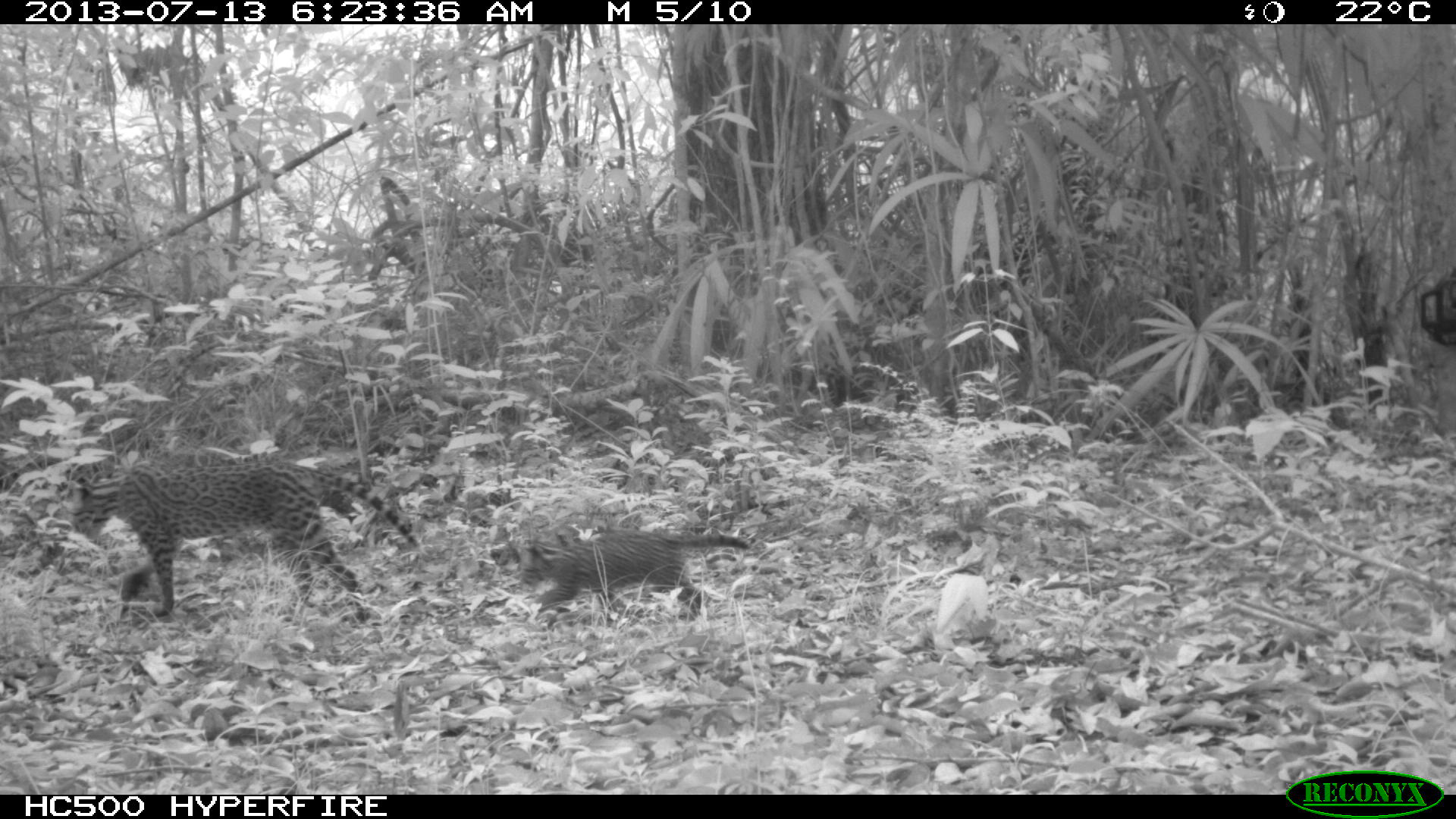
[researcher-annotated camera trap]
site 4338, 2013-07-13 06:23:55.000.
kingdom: Animalia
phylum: Chordata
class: Mammalia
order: Carnivora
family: Felidae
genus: Leopardus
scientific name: Leopardus pardalis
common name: ocelot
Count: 2.